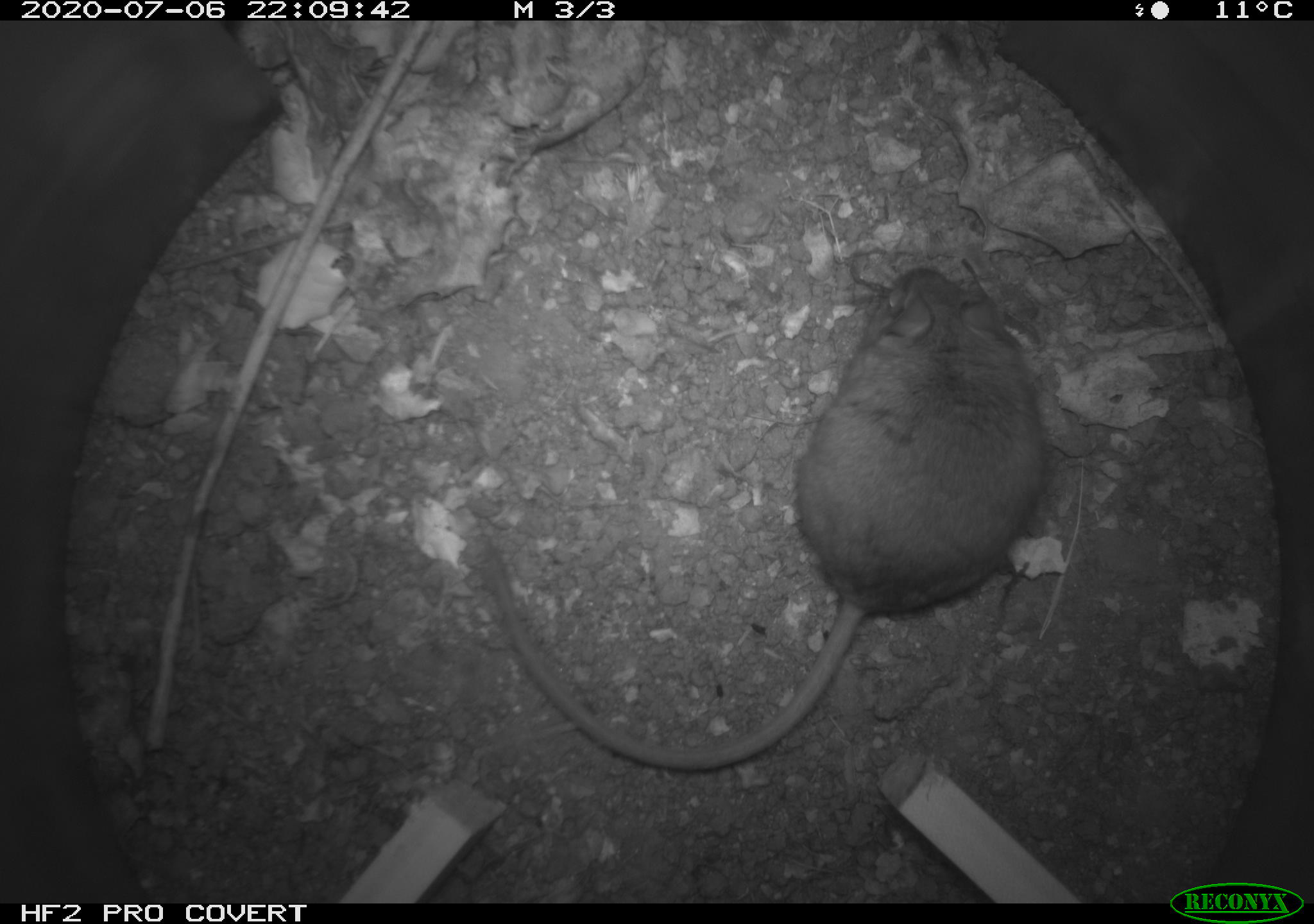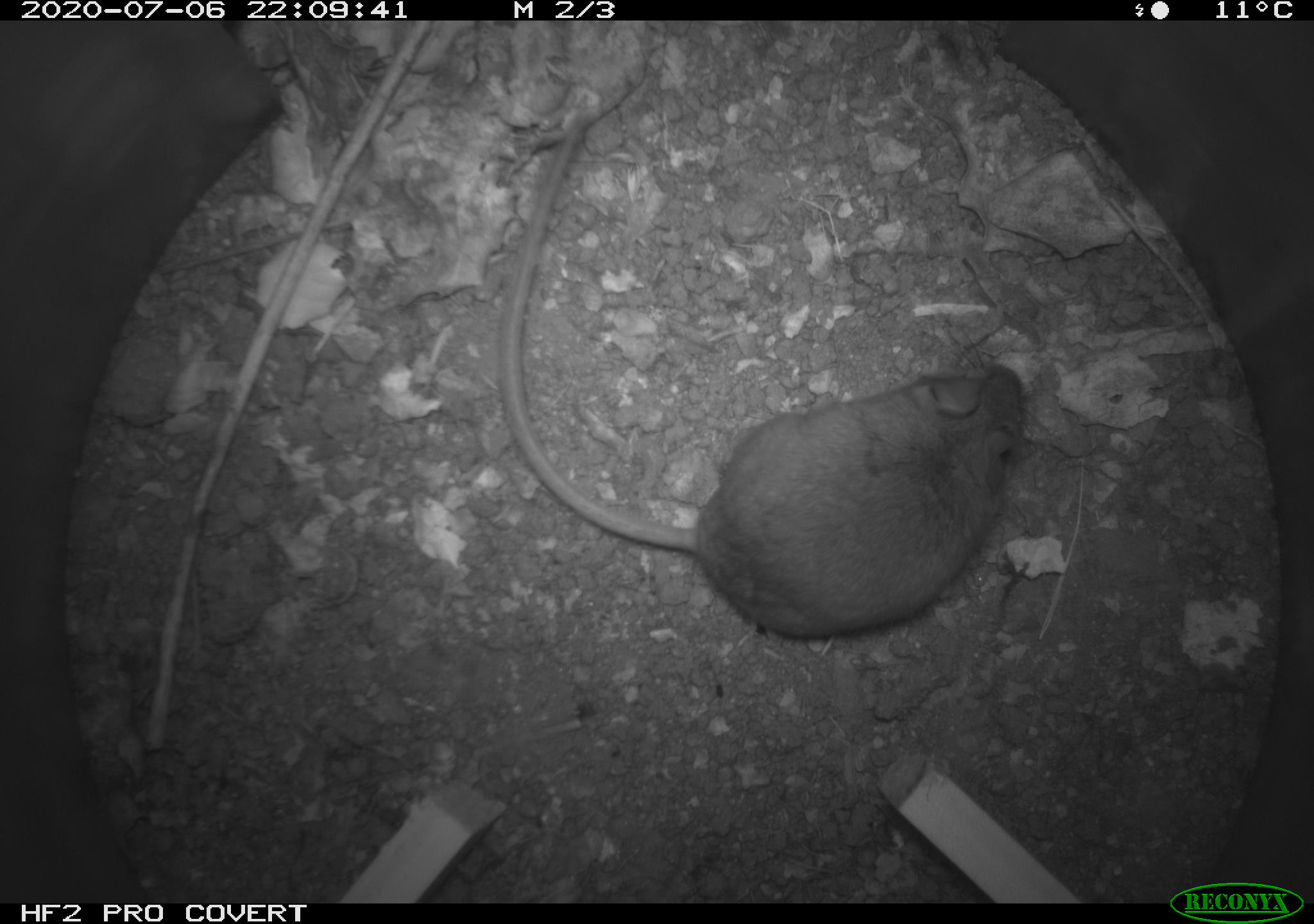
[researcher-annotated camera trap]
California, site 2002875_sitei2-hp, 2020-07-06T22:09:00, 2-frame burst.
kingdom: Animalia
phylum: Chordata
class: Mammalia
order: Rodentia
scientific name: Rodentia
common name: rodent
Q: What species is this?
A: Rodent (Rodentia).